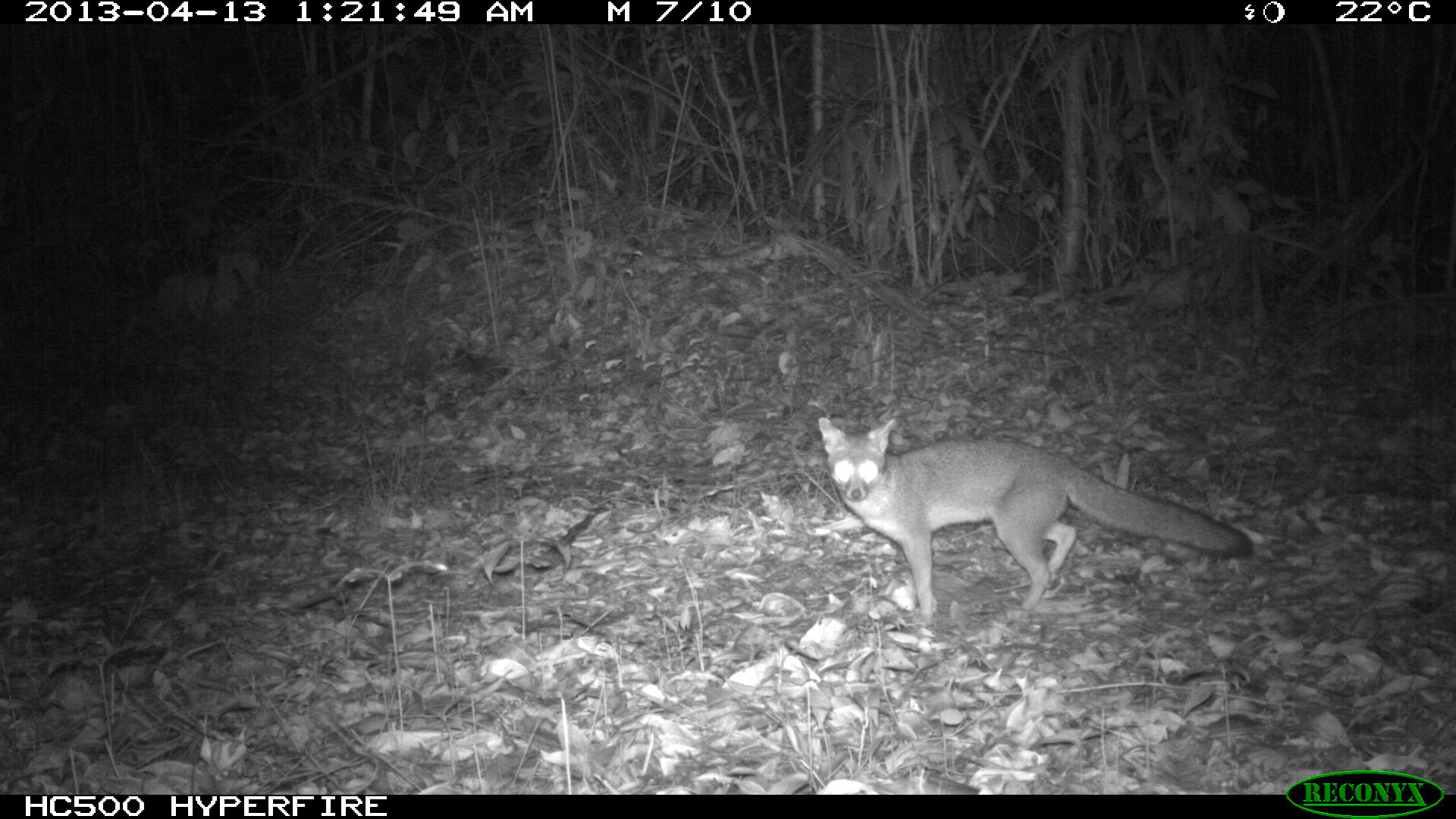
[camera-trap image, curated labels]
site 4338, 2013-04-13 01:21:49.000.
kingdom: Animalia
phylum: Chordata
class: Mammalia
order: Carnivora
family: Canidae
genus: Urocyon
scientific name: Urocyon cinereoargenteus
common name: gray fox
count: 1